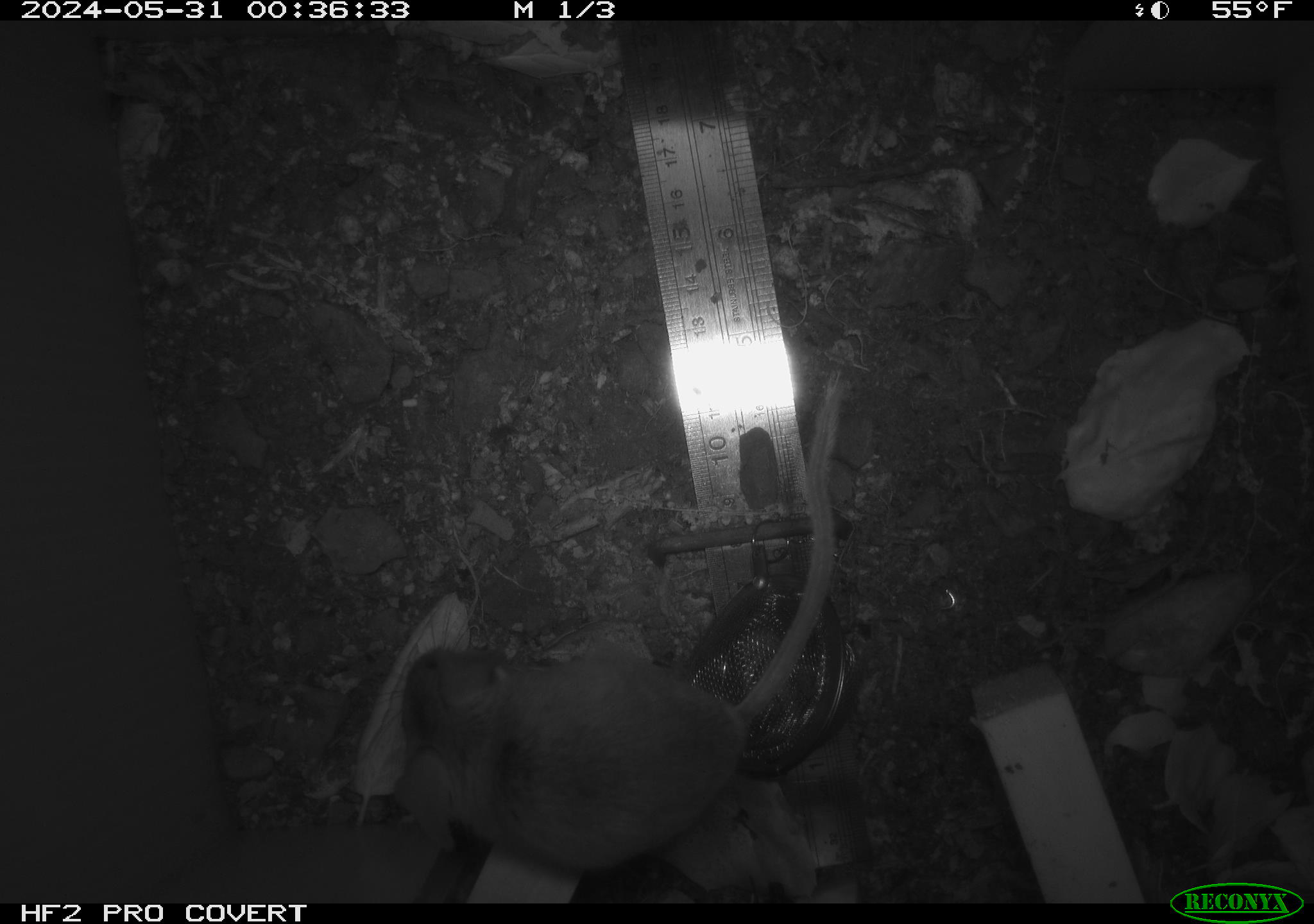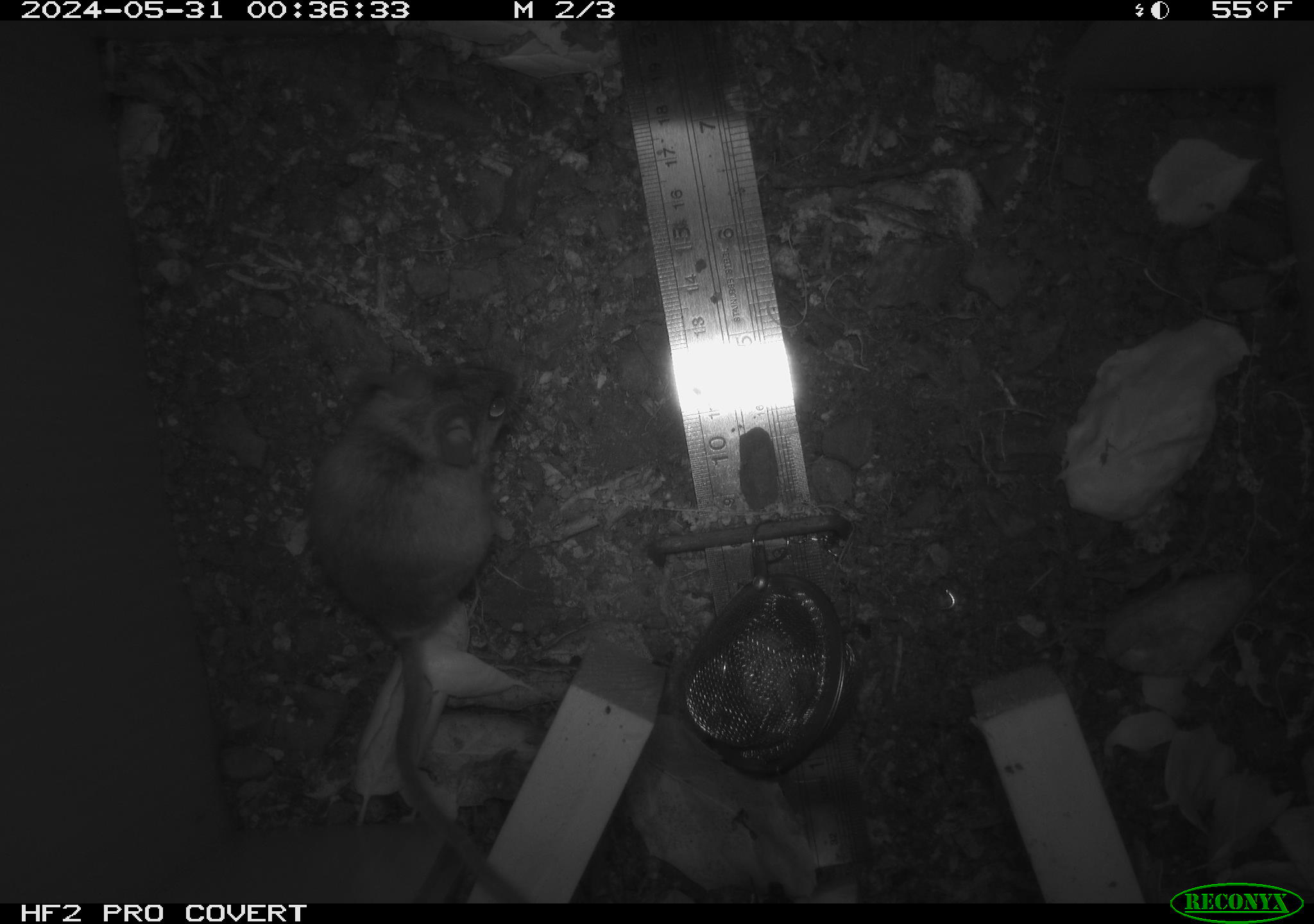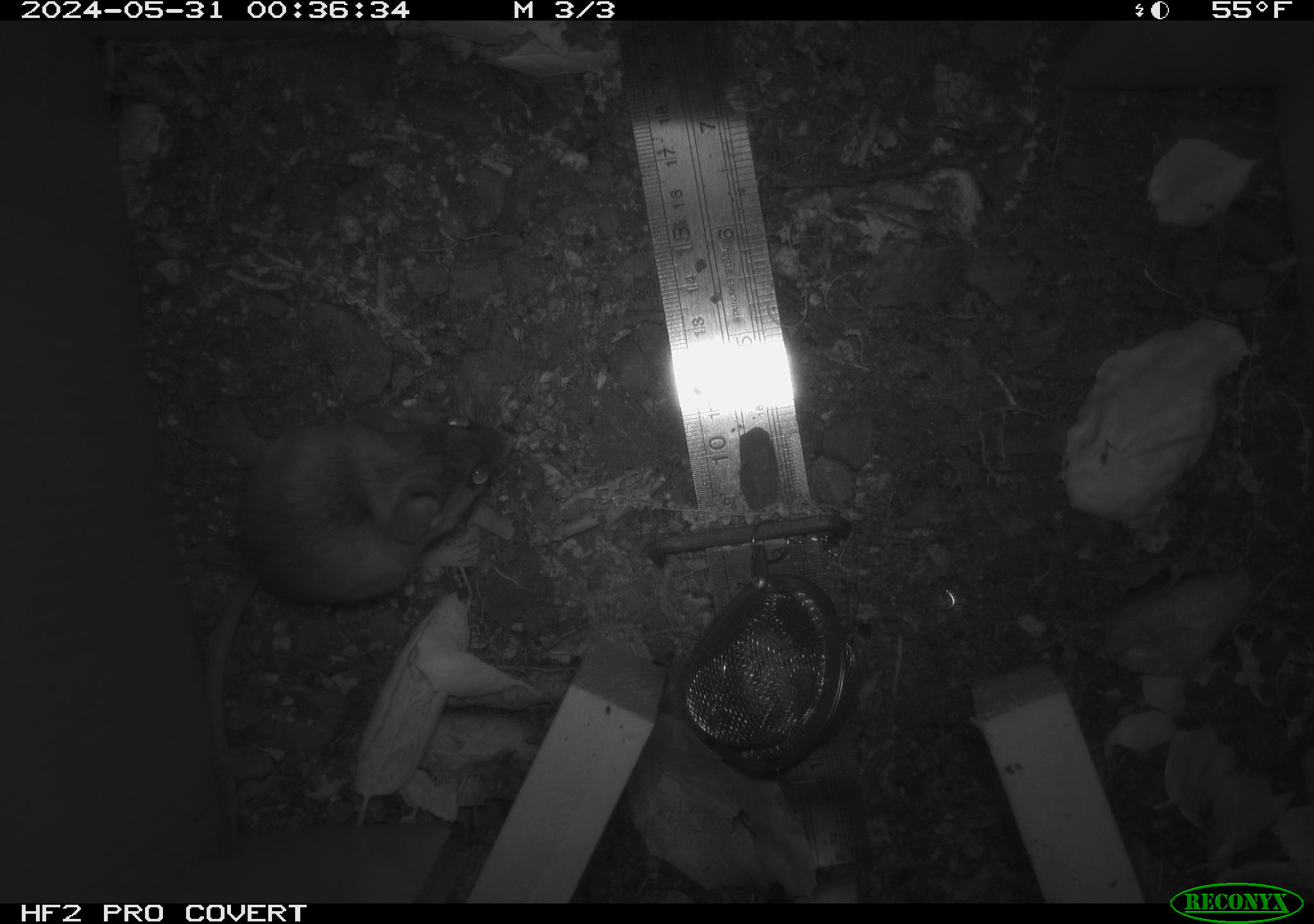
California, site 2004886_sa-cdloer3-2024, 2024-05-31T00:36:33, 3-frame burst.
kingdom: Animalia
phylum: Chordata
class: Mammalia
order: Rodentia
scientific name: Rodentia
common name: rodent